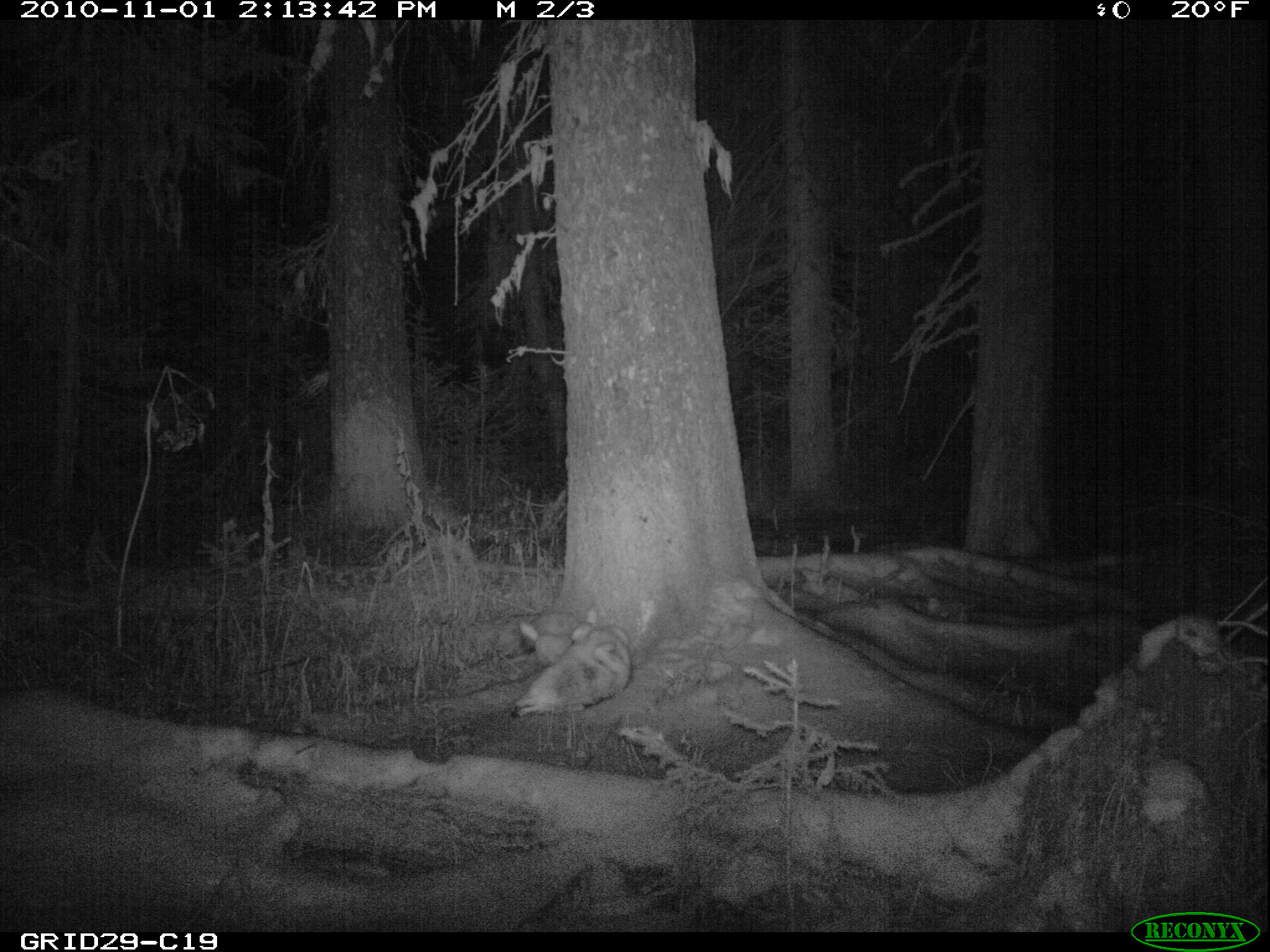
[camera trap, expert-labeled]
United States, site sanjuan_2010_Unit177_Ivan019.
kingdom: Animalia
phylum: Chordata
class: Mammalia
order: Carnivora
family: Canidae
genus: Canis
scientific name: Canis latrans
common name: coyote